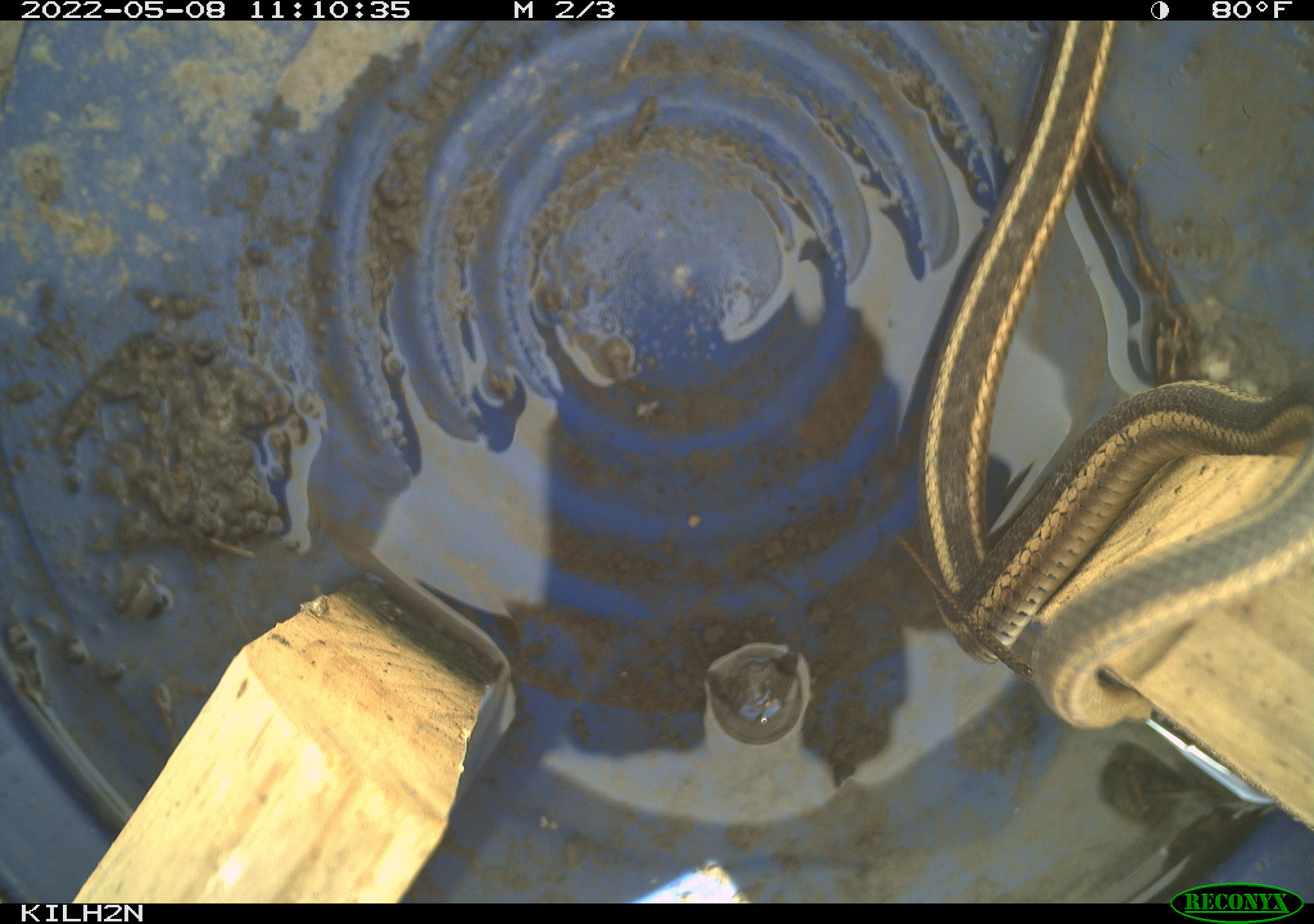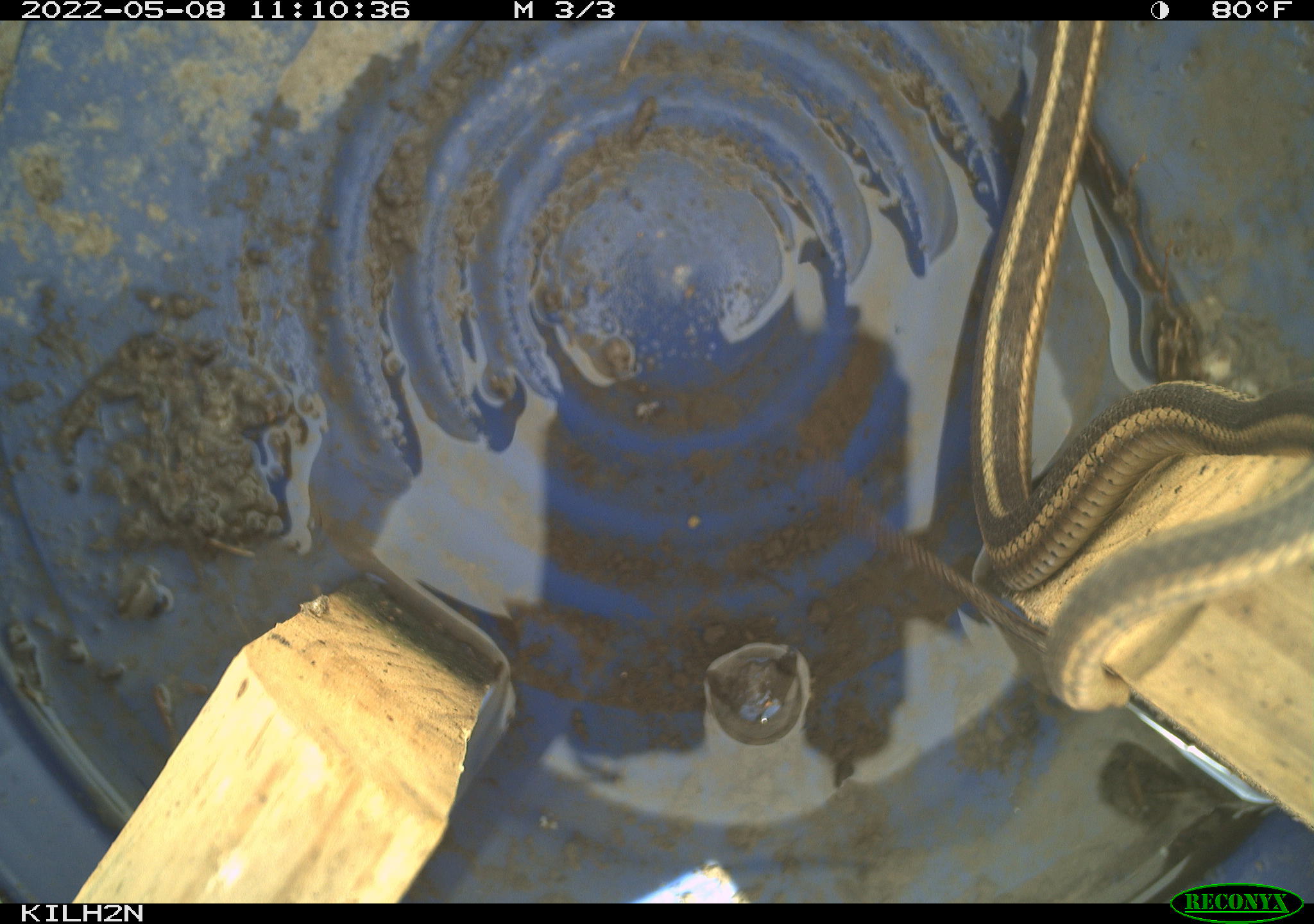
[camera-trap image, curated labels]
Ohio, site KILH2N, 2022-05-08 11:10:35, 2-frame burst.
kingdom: Animalia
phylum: Chordata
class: Reptilia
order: Squamata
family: Colubridae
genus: Thamnophis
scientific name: Thamnophis sirtalis sirtalis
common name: eastern gartersnake